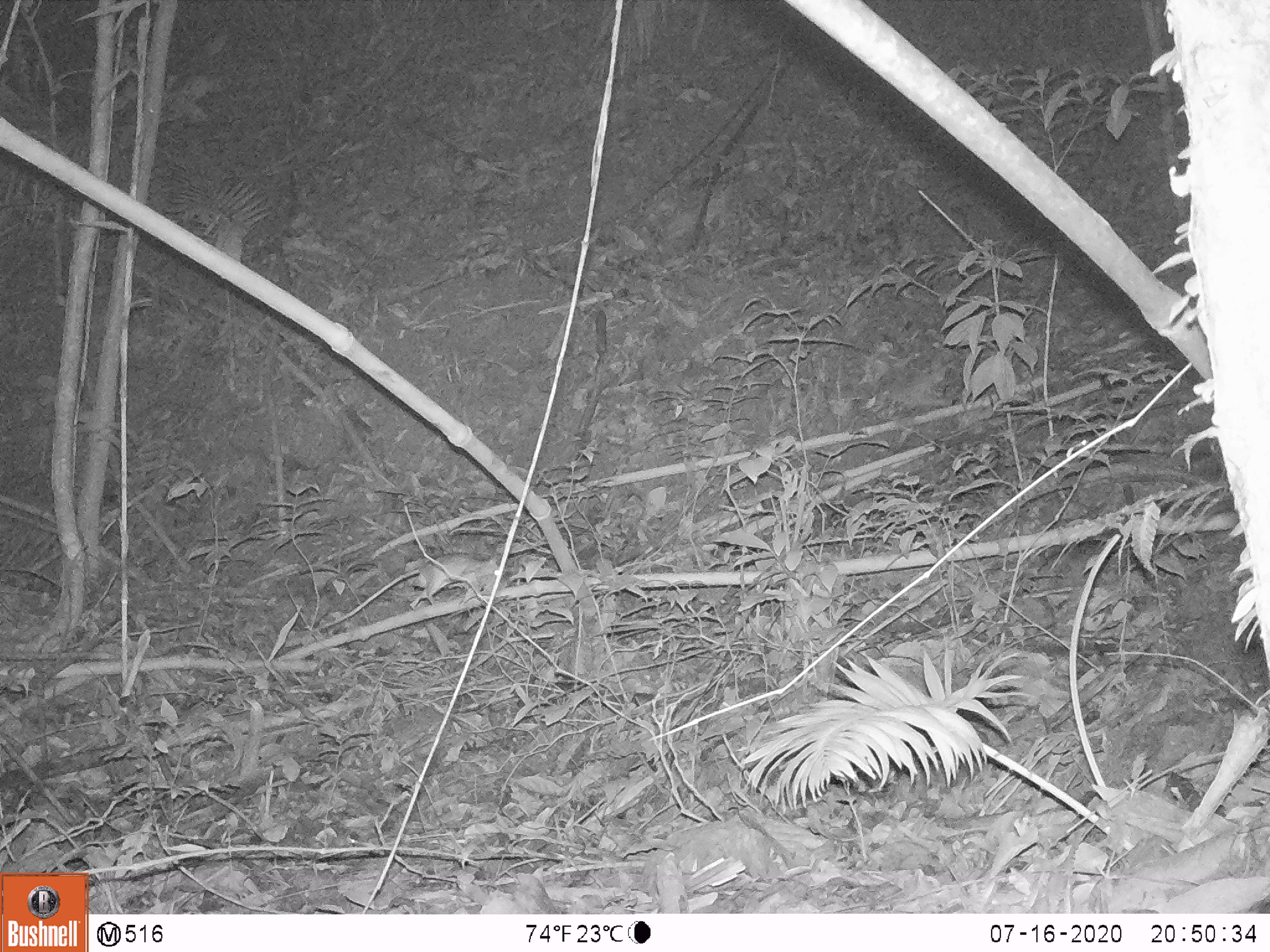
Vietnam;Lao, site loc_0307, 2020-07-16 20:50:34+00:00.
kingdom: Animalia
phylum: Chordata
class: Mammalia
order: Rodentia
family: Muridae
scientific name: Muridae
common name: old-world mice and rats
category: unidentified murid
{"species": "unidentified murid (old-world mice and rats) (Muridae)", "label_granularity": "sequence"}